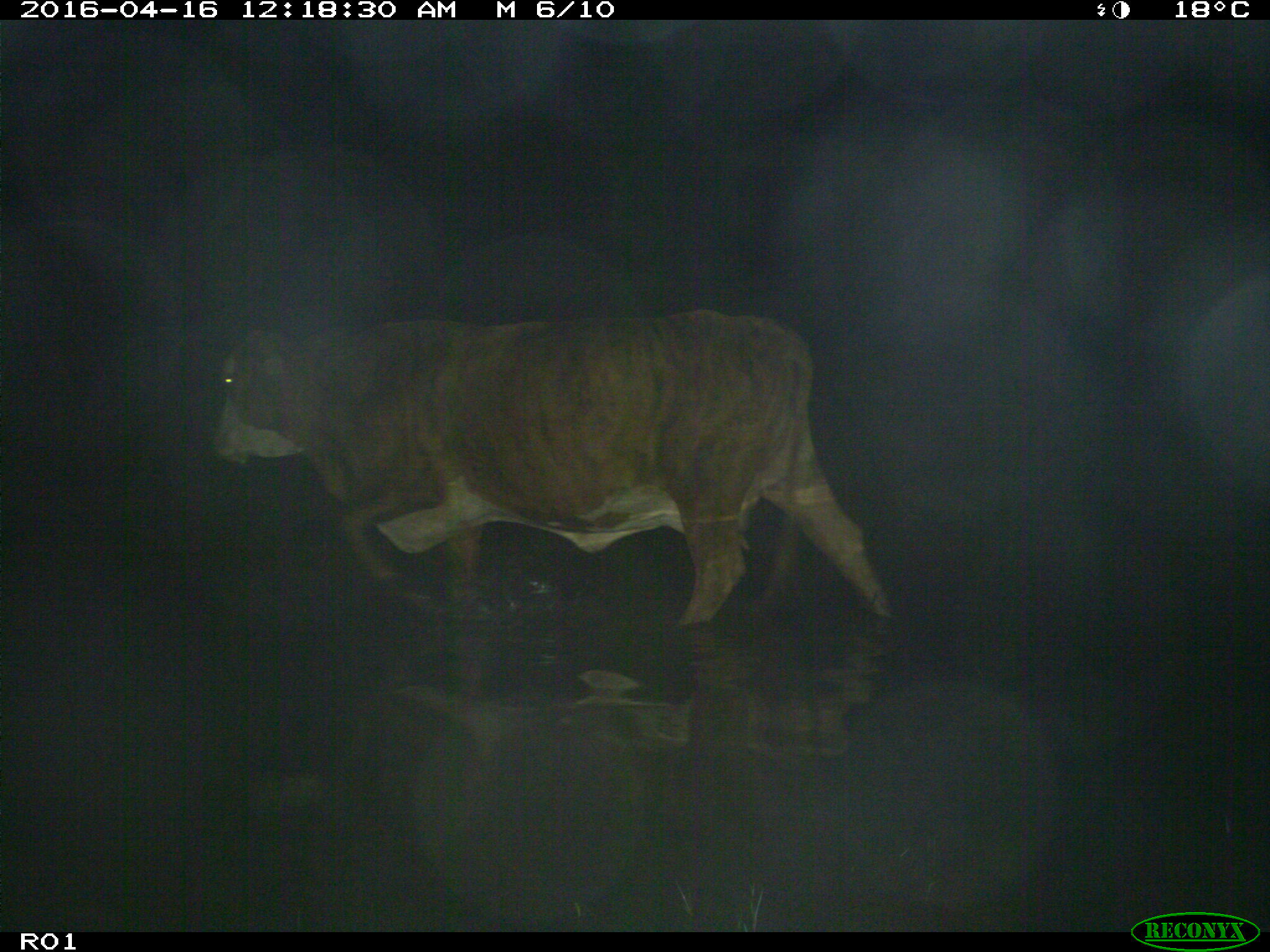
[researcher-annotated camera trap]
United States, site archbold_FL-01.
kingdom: Animalia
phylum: Chordata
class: Mammalia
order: Artiodactyla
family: Bovidae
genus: Bos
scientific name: Bos taurus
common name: domestic cow